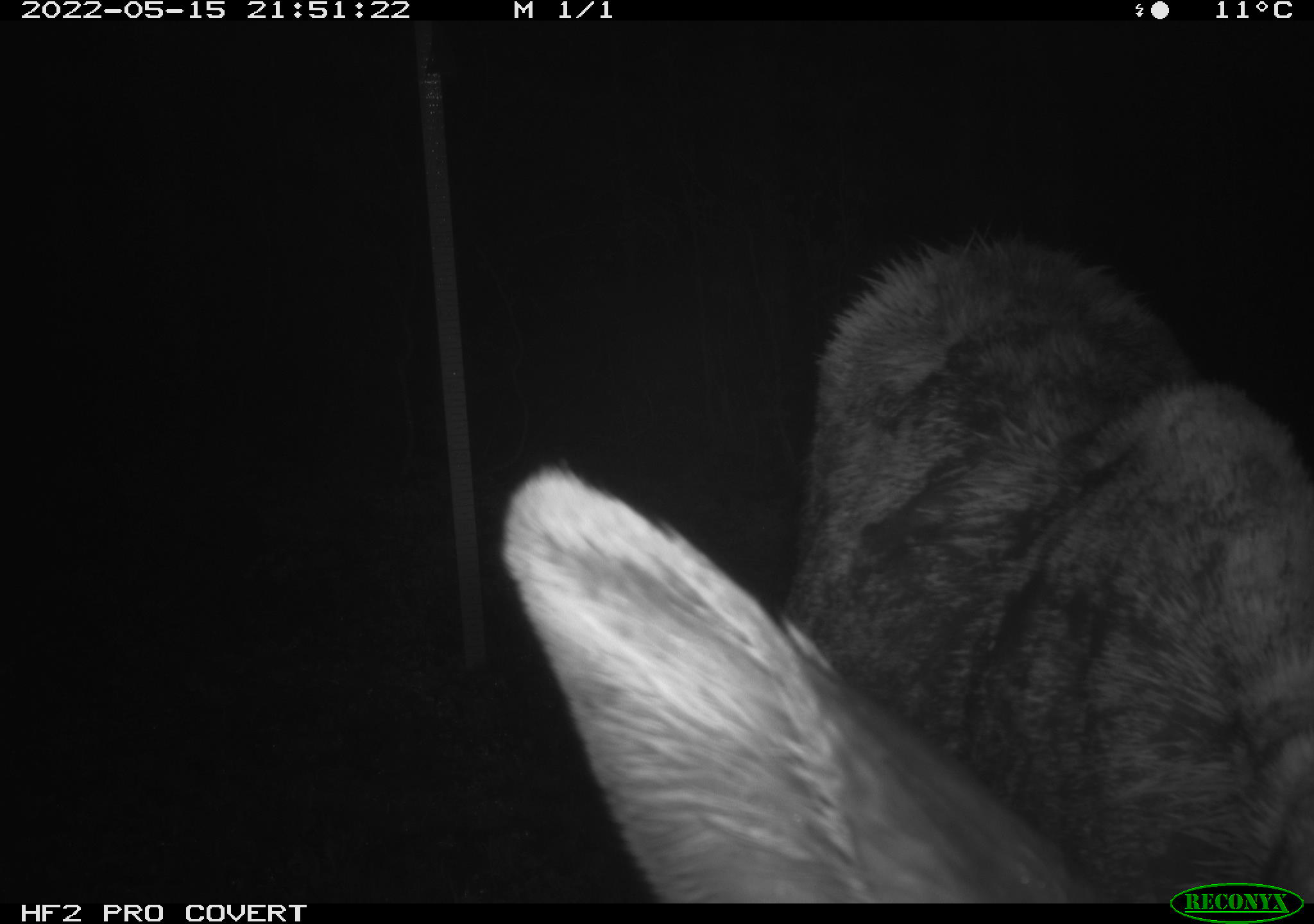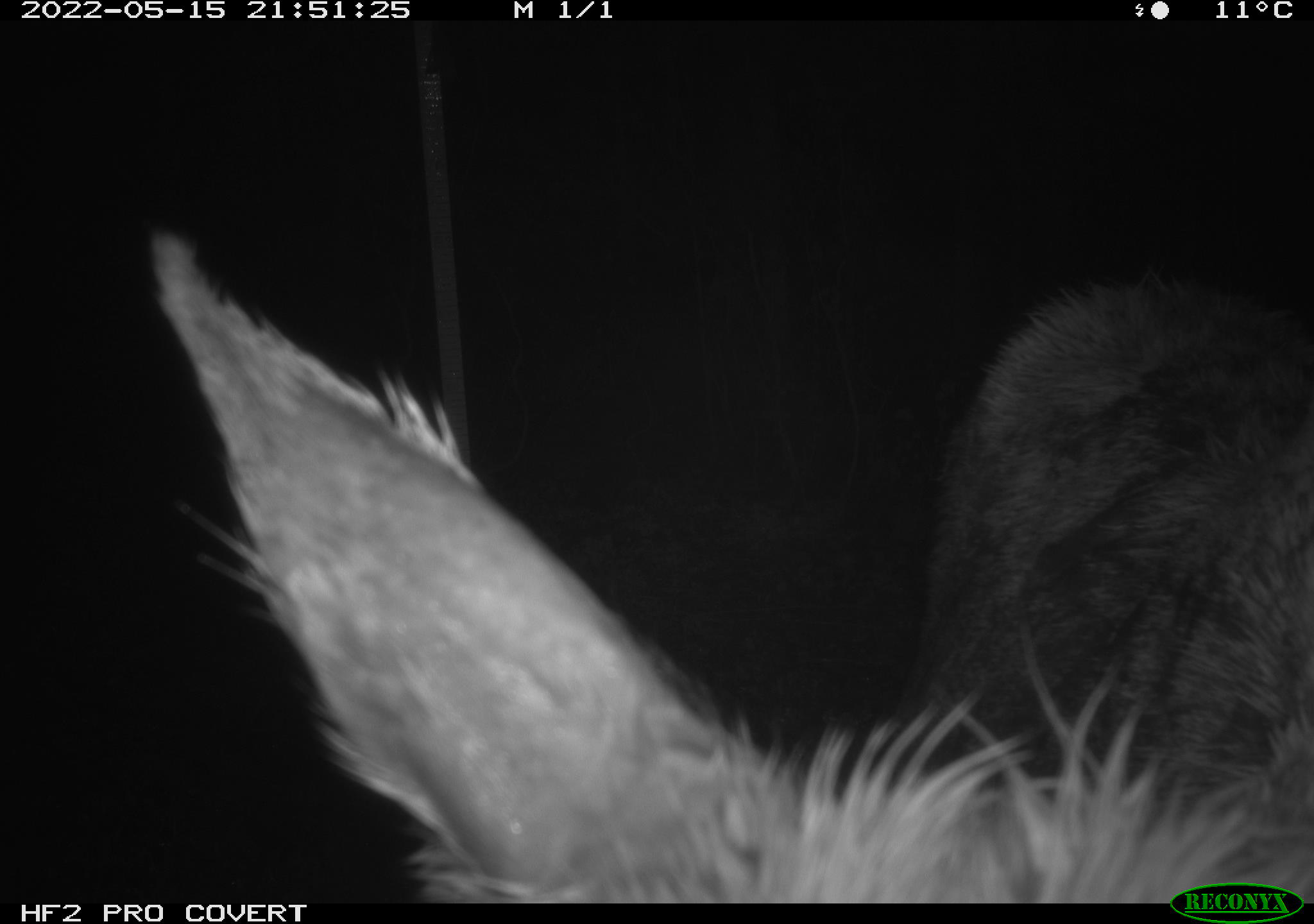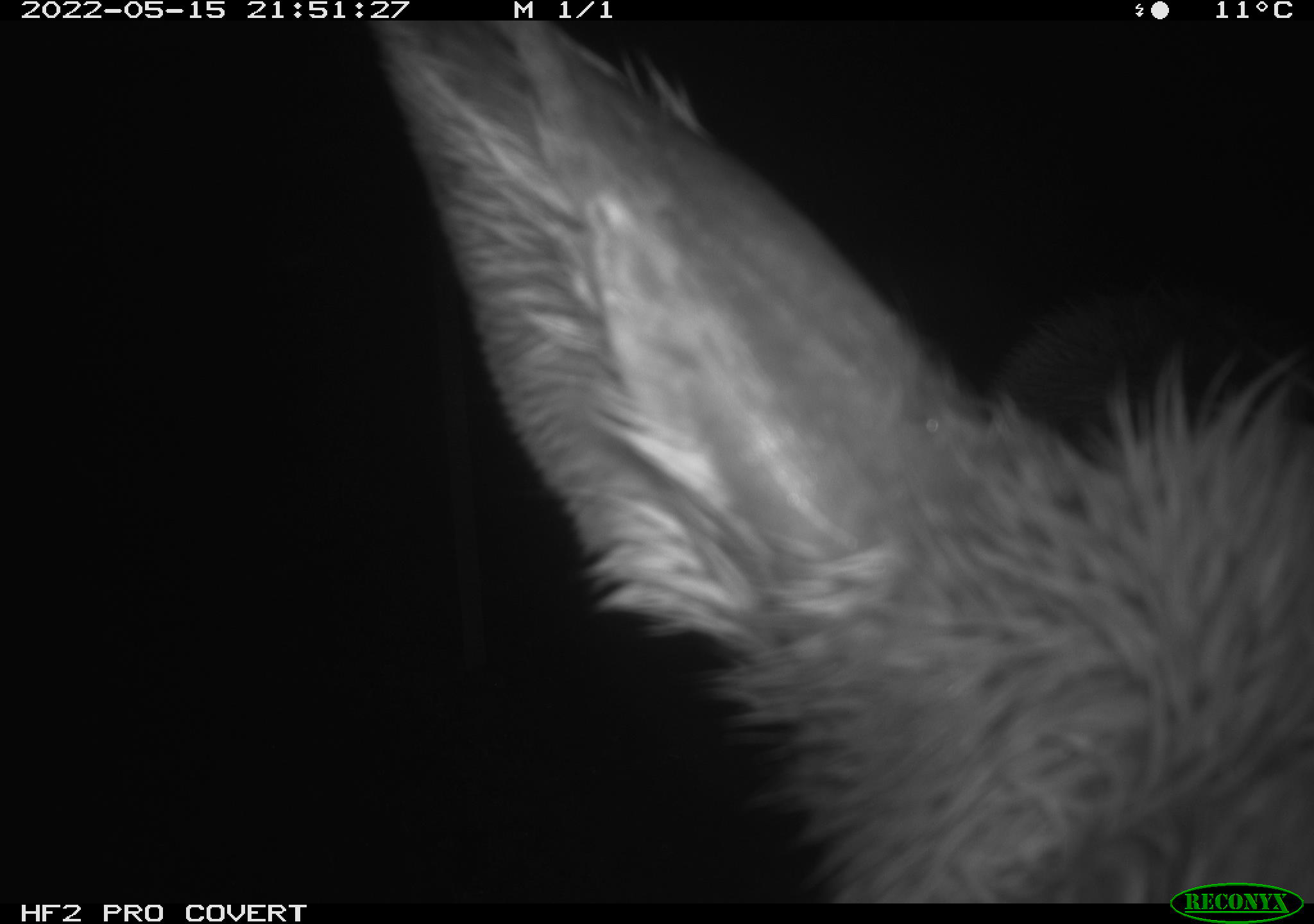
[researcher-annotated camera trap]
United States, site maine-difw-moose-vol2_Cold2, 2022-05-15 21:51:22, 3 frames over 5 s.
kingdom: Animalia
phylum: Chordata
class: Mammalia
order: Artiodactyla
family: Cervidae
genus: Alces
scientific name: Alces alces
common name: moose